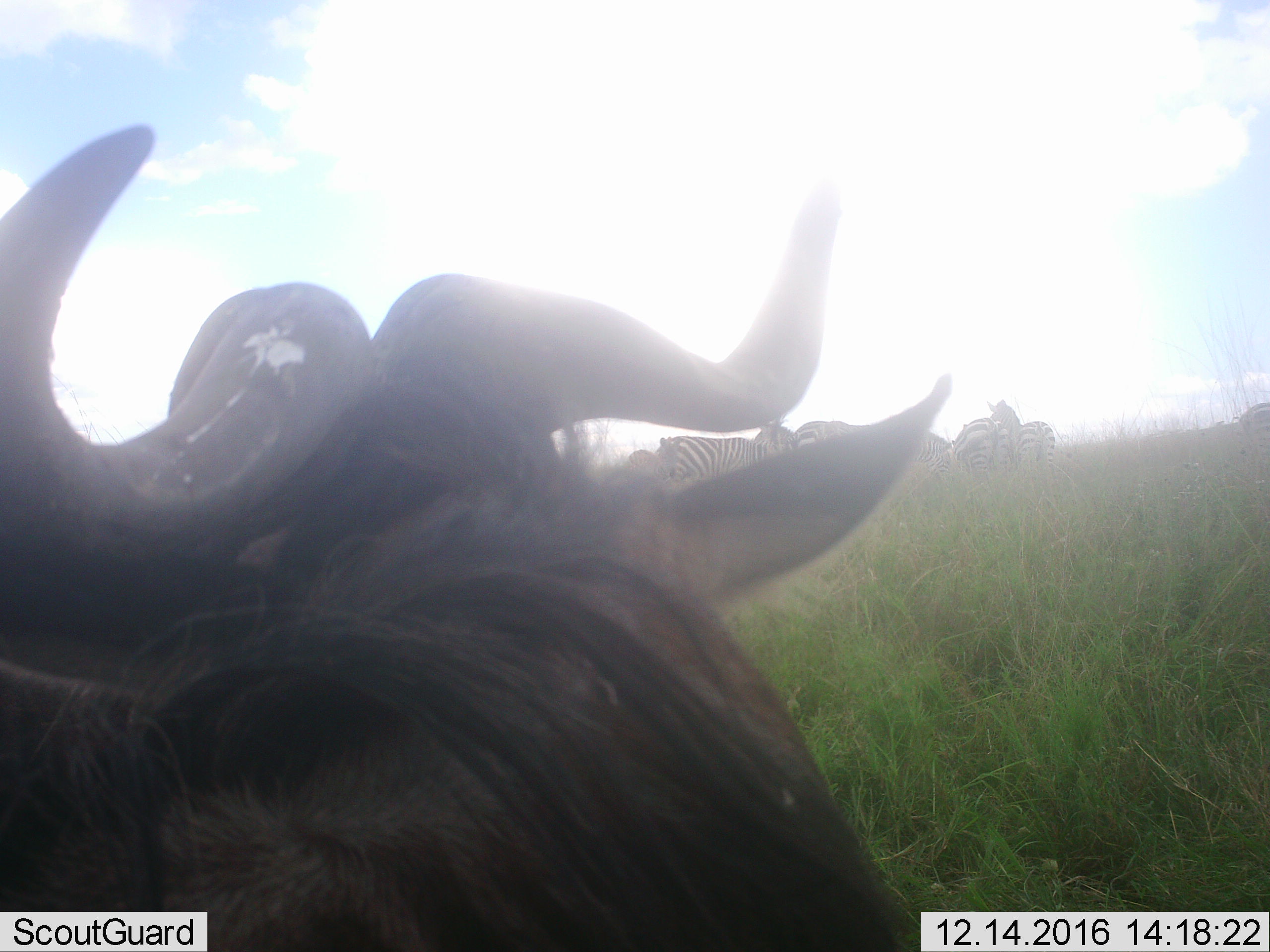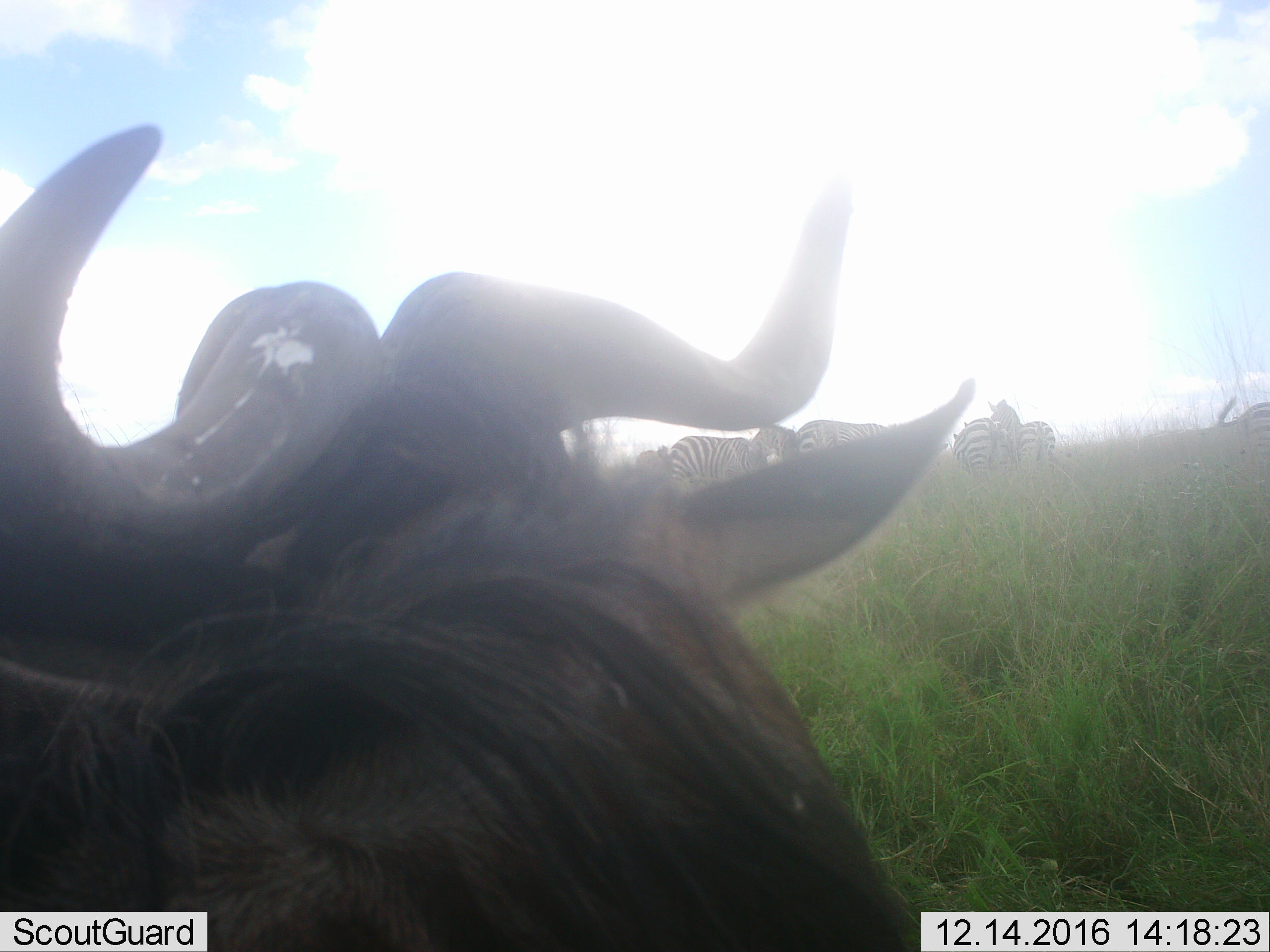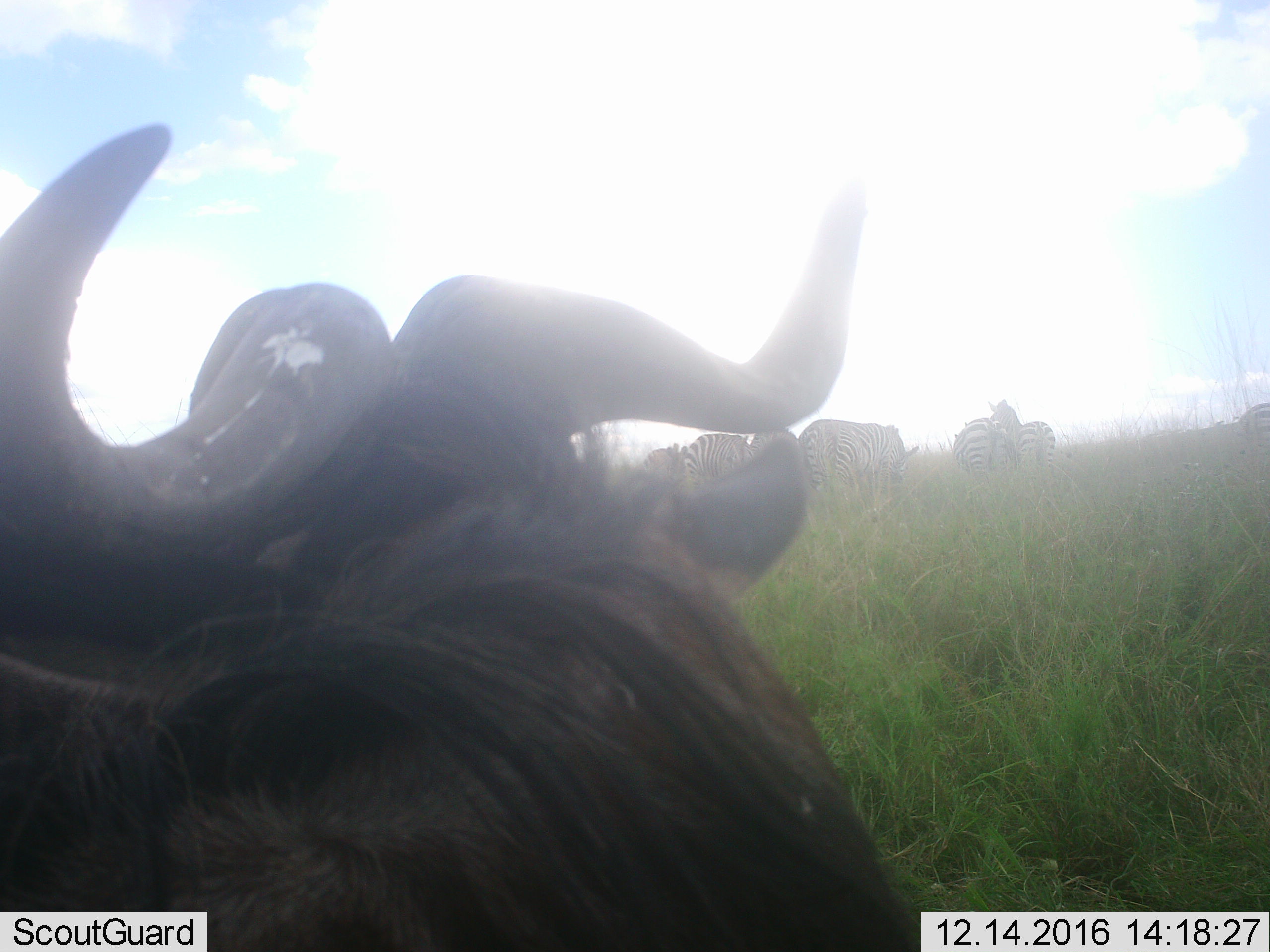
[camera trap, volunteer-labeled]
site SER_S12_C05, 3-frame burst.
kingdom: Animalia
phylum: Chordata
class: Mammalia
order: Artiodactyla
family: Bovidae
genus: Connochaetes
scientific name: Connochaetes taurinus taurinus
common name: blue wildebeest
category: wildebeestblue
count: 1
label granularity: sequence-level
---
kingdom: Animalia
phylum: Chordata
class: Mammalia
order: Perissodactyla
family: Equidae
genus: Equus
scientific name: Equus quagga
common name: plains zebra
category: zebraplains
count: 6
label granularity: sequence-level